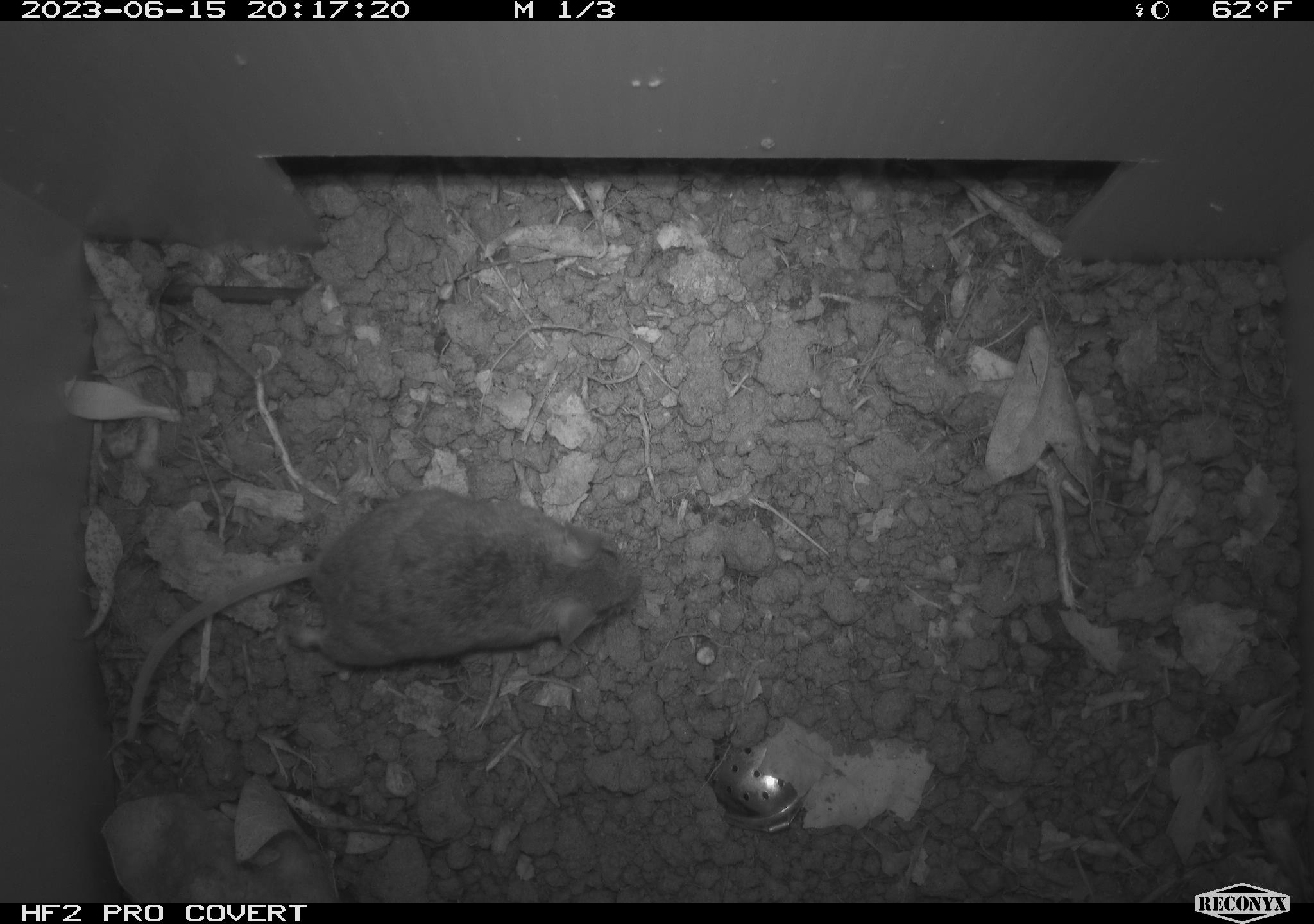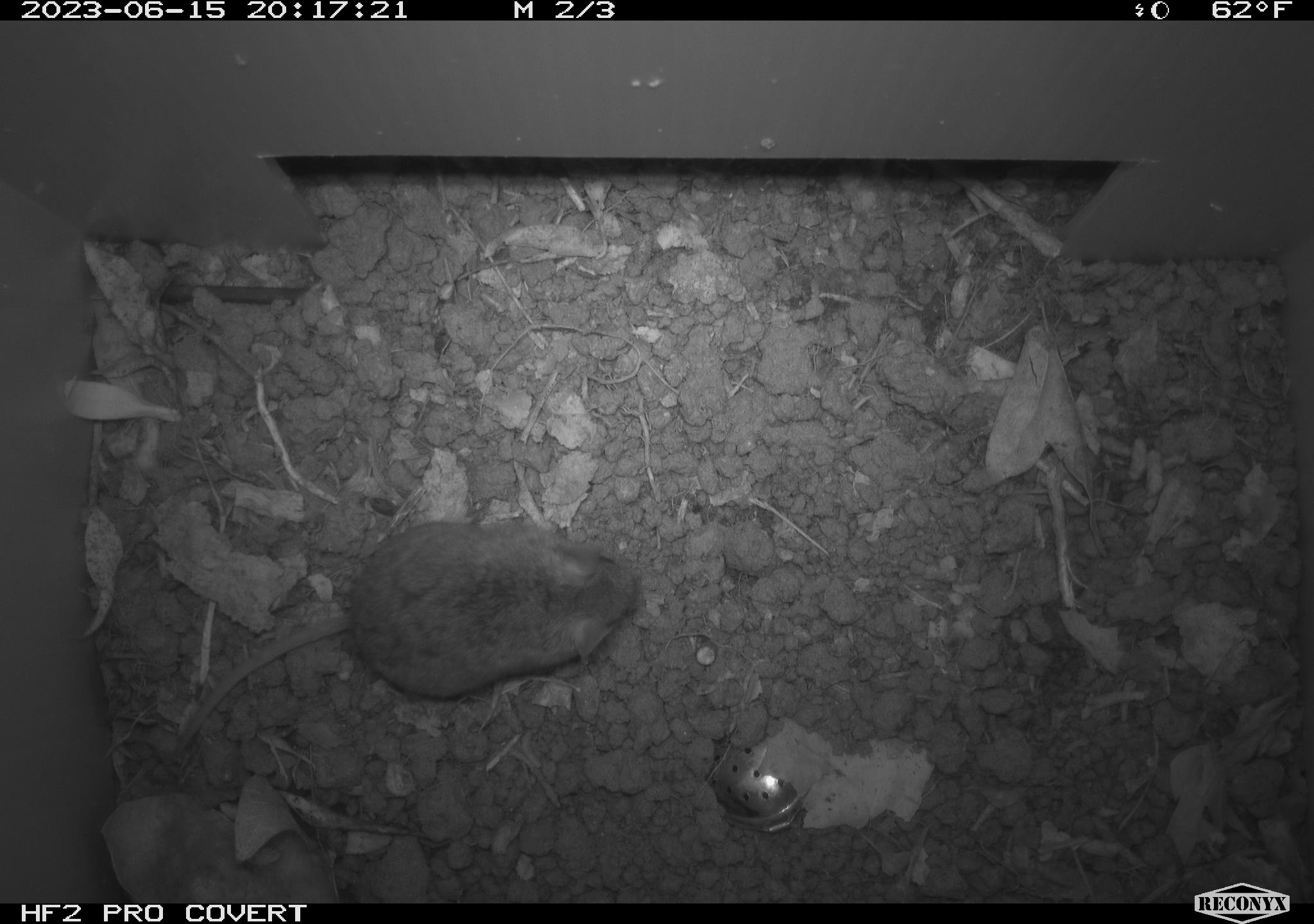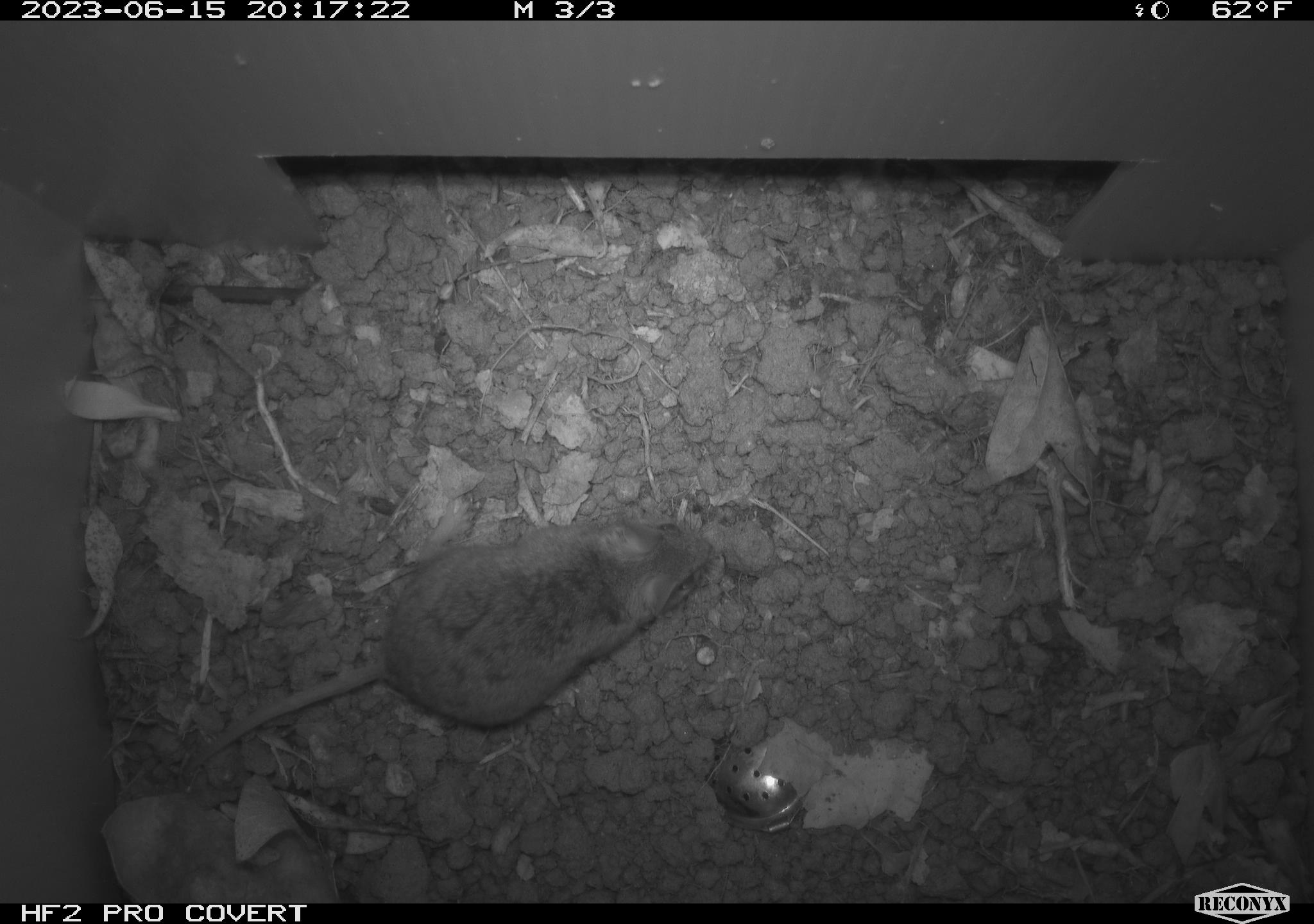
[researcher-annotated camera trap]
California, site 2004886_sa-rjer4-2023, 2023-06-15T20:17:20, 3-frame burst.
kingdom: Animalia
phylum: Chordata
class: Mammalia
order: Rodentia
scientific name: Rodentia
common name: mouse species